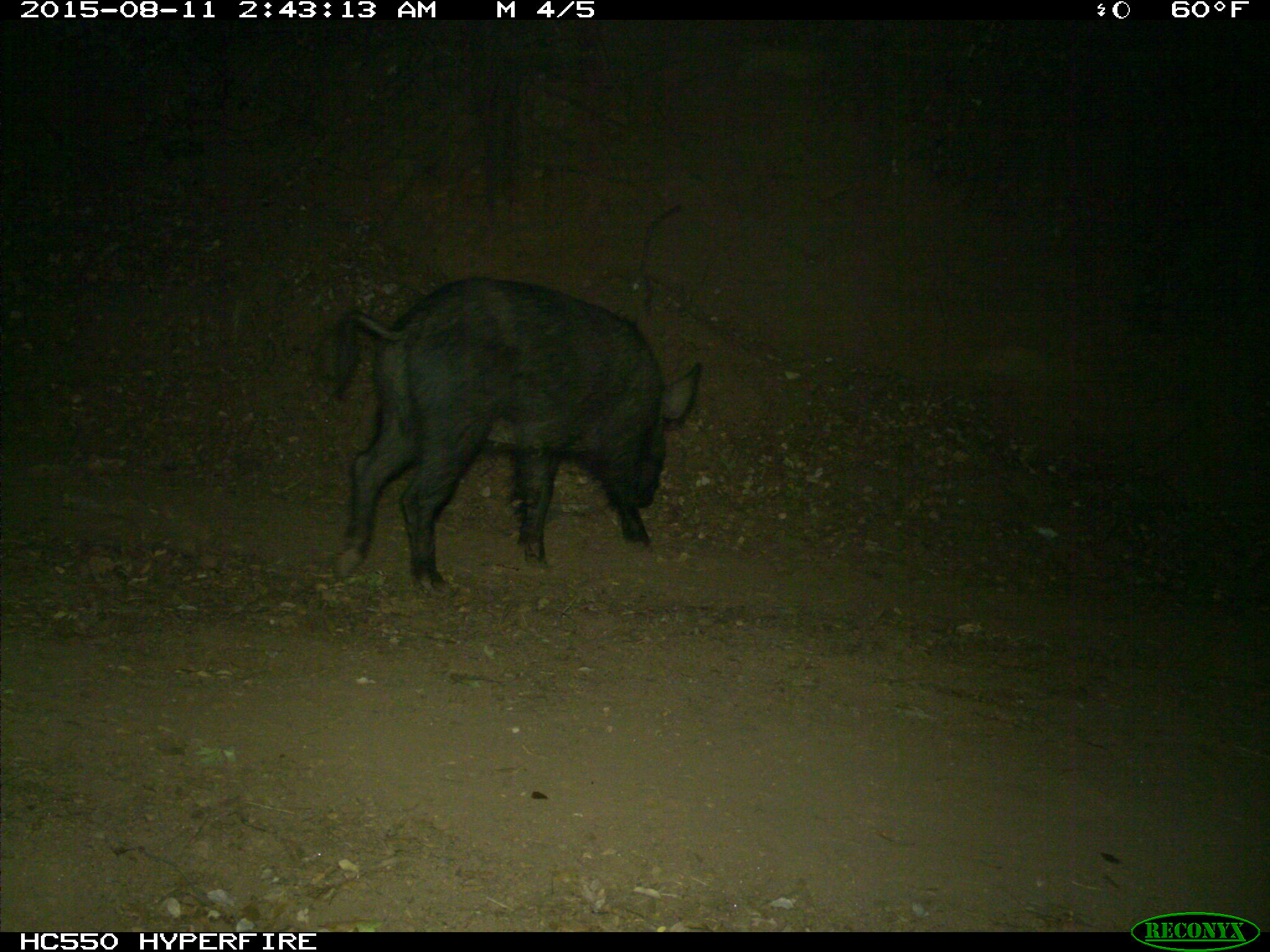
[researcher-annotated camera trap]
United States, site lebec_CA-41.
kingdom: Animalia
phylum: Chordata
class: Mammalia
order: Artiodactyla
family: Suidae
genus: Sus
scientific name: Sus scrofa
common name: wild boar